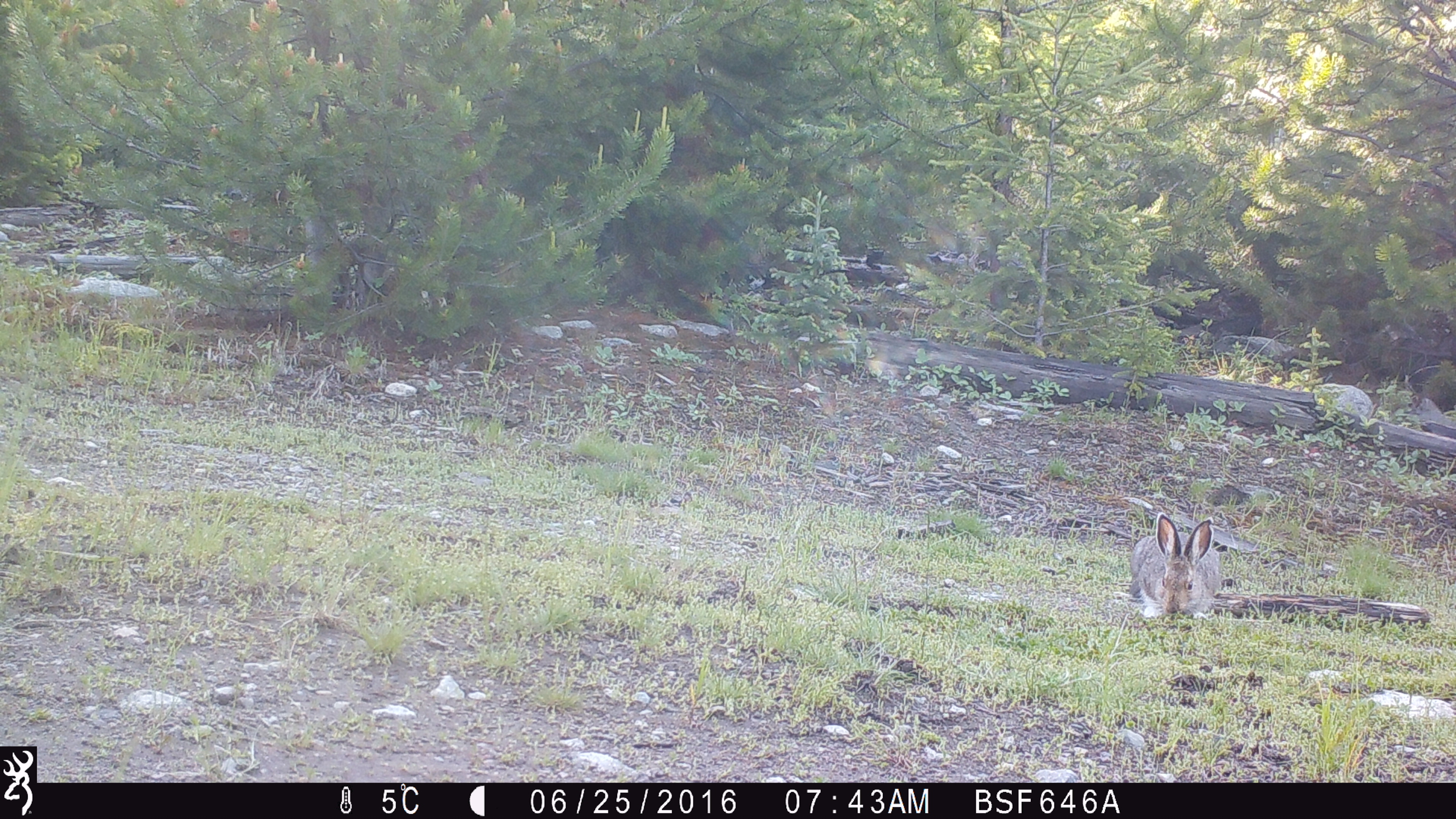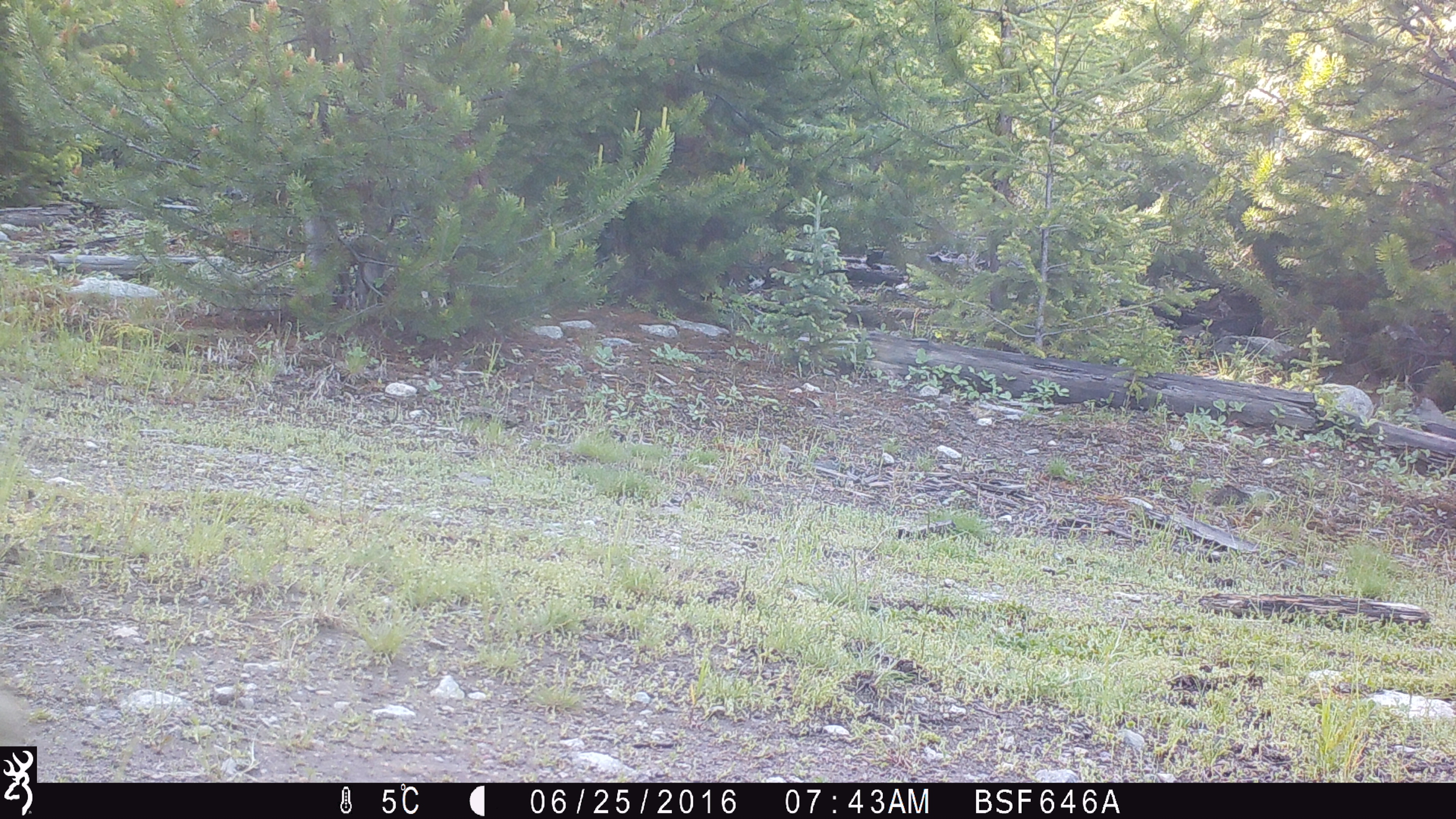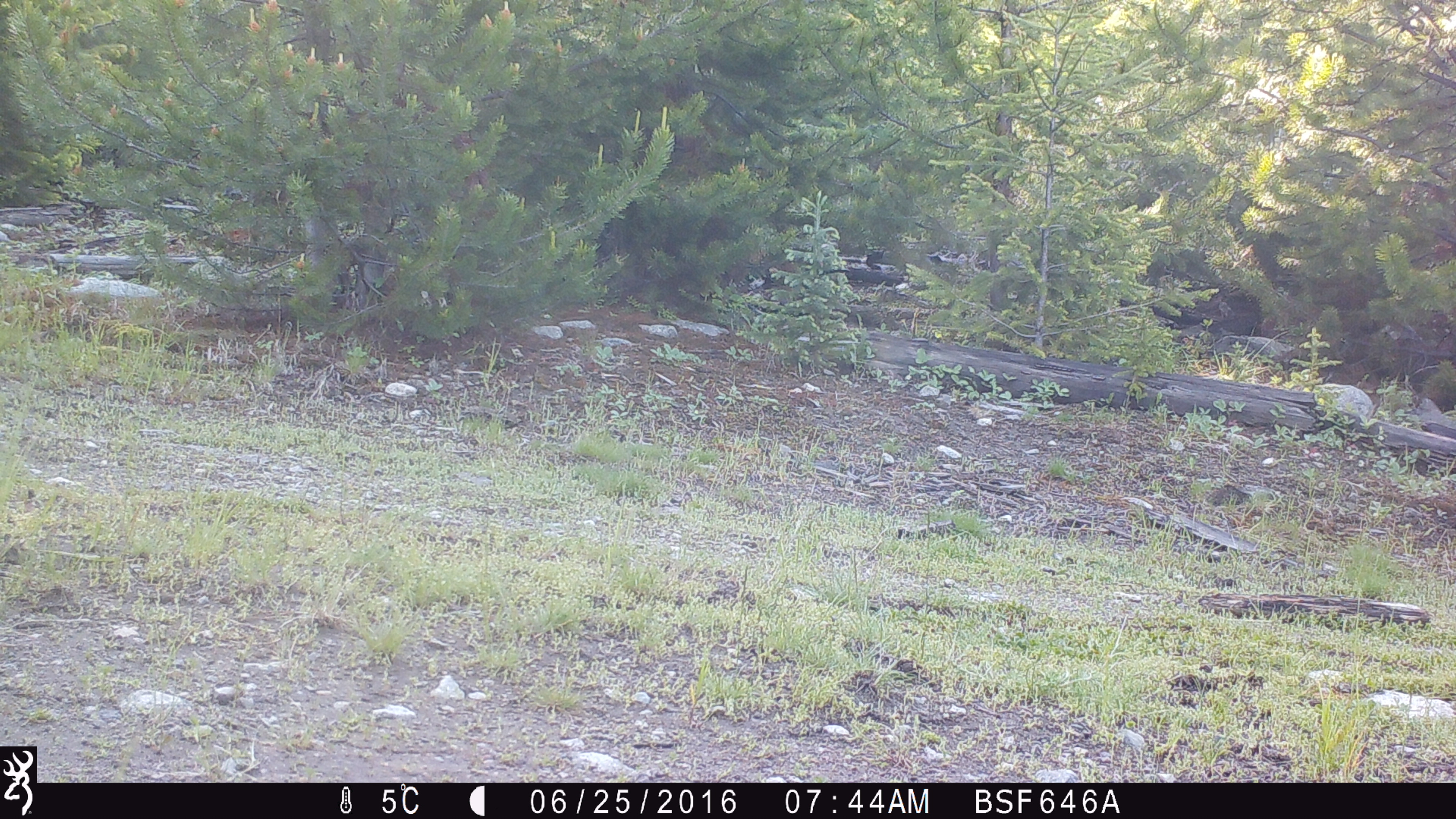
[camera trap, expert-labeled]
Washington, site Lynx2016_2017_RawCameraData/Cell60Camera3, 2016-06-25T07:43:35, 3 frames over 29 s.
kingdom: Animalia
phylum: Chordata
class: Mammalia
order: Lagomorpha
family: Leporidae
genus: Lepus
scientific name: Lepus americanus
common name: snowshoe hare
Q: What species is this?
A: Lepus americanus (snowshoe hare).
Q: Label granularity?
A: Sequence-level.